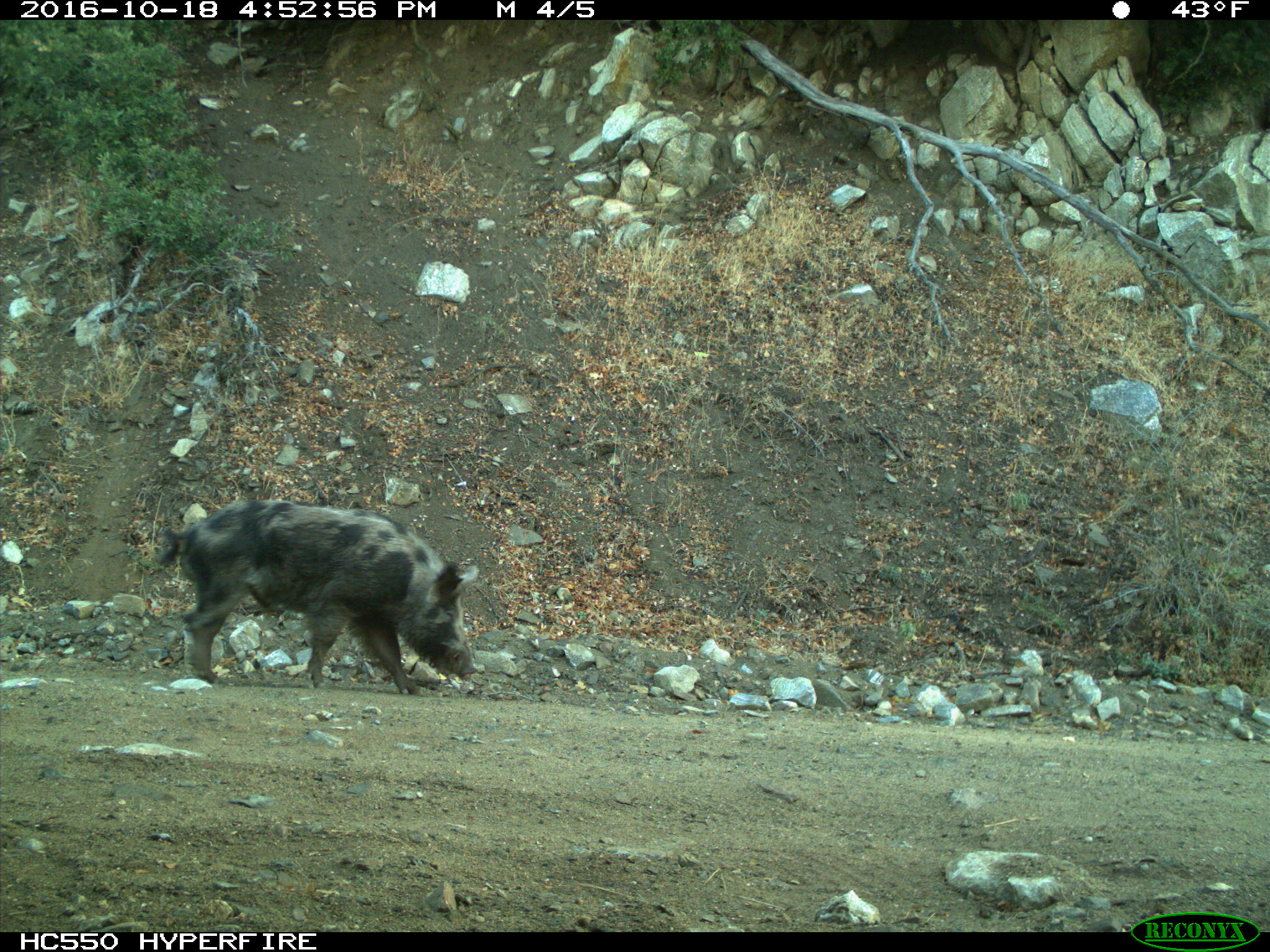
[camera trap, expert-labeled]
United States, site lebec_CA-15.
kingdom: Animalia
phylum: Chordata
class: Mammalia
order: Artiodactyla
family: Suidae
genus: Sus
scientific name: Sus scrofa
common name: wild boar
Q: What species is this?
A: Sus scrofa (wild boar).